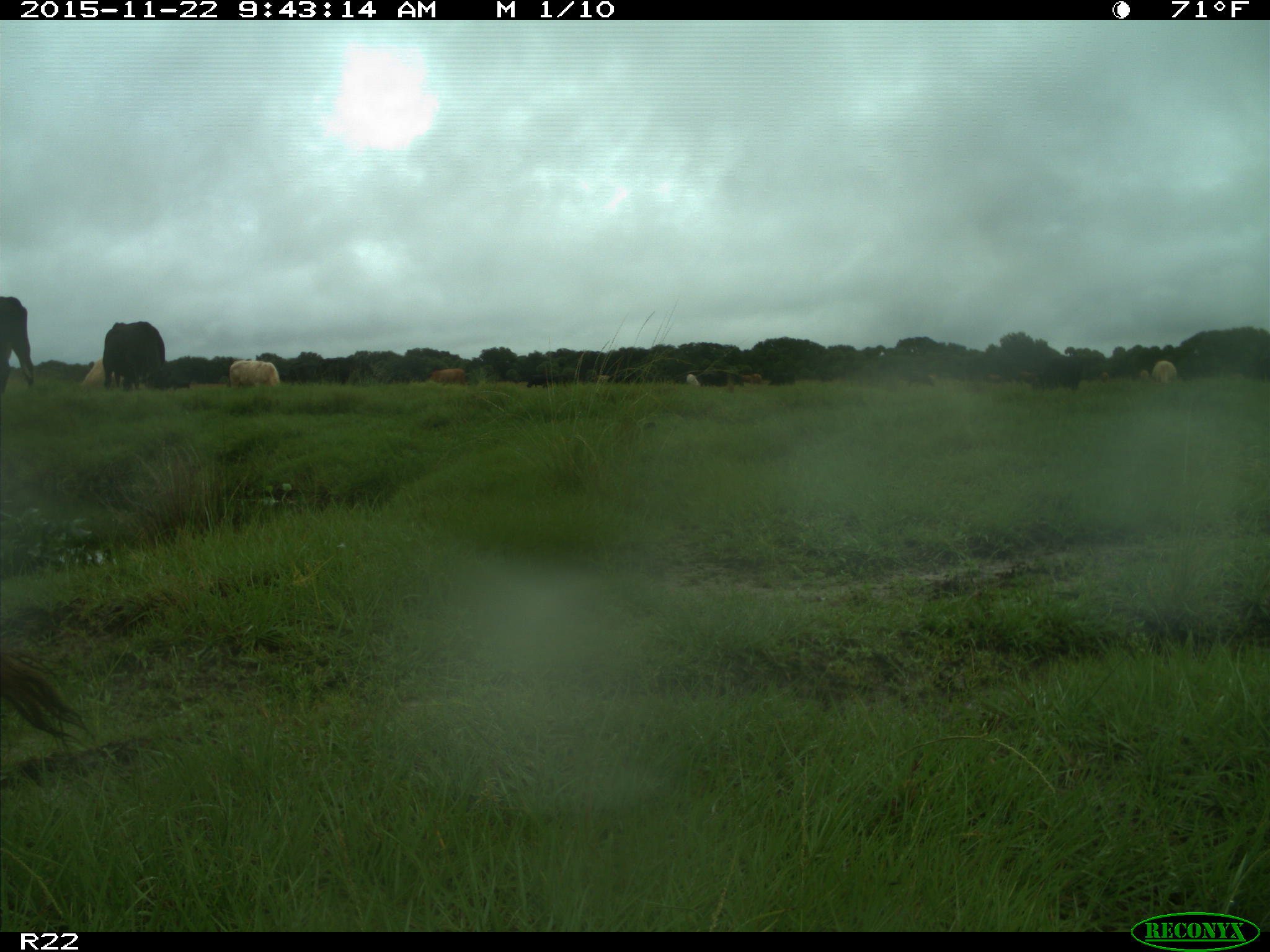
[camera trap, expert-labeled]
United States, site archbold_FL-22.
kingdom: Animalia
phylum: Chordata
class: Mammalia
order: Artiodactyla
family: Bovidae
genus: Bos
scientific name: Bos taurus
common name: domestic cow